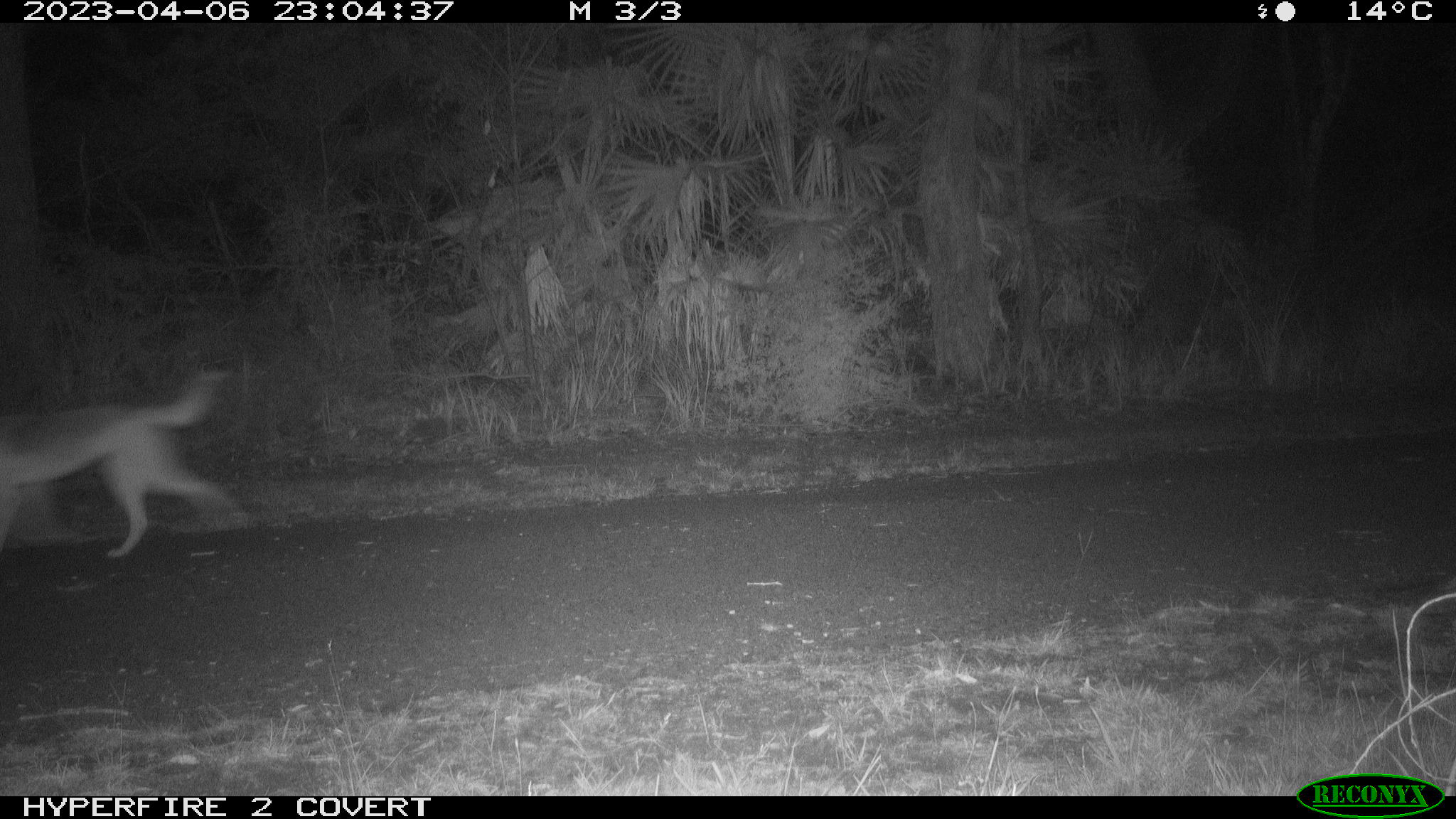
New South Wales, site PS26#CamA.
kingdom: Animalia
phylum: Chordata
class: Mammalia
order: Carnivora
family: Canidae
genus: Canis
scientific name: Canis familiaris dingo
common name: dingo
Dingo (Canis familiaris dingo).